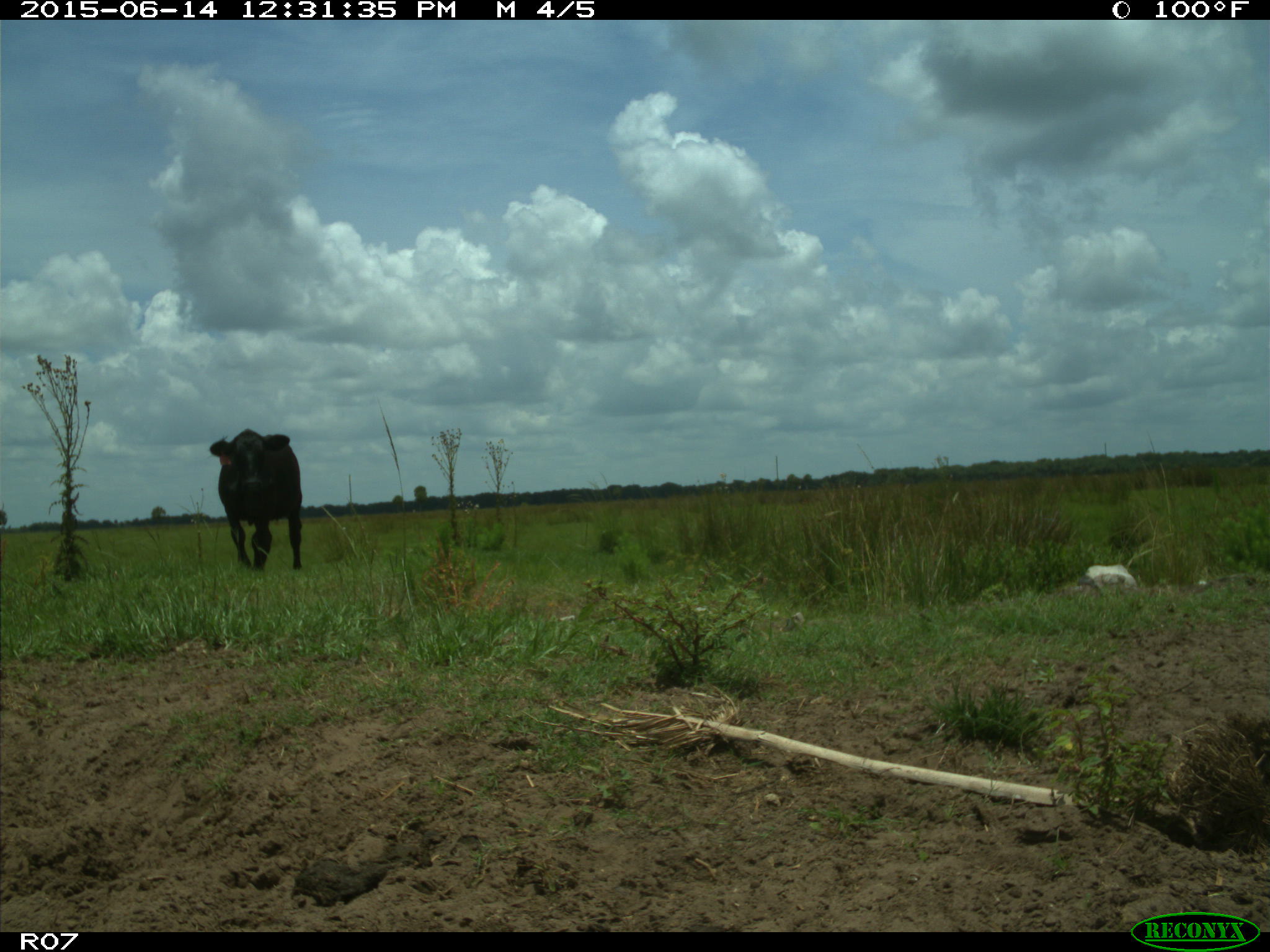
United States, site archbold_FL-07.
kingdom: Animalia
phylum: Chordata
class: Mammalia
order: Artiodactyla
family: Bovidae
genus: Bos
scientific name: Bos taurus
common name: domestic cow